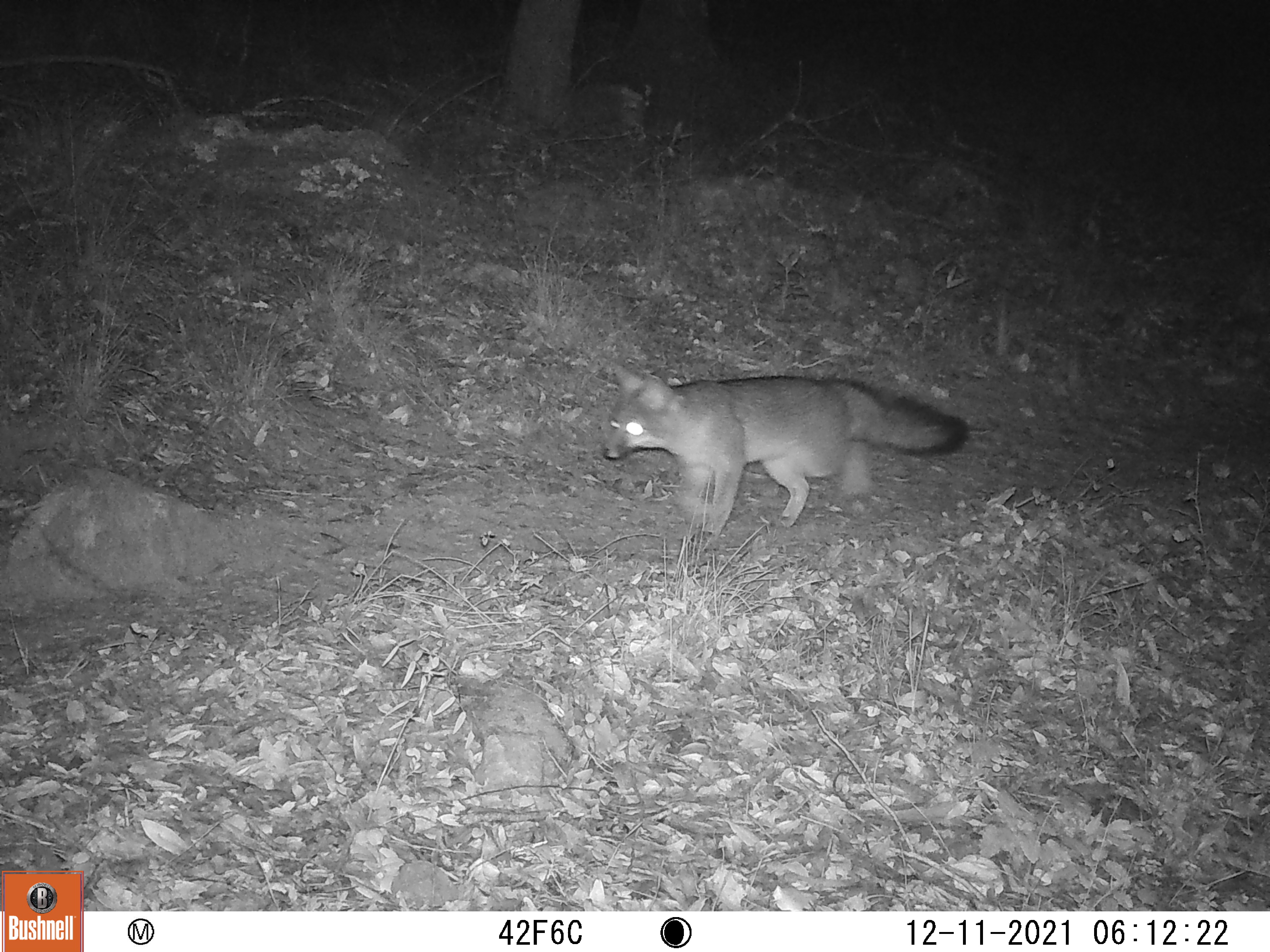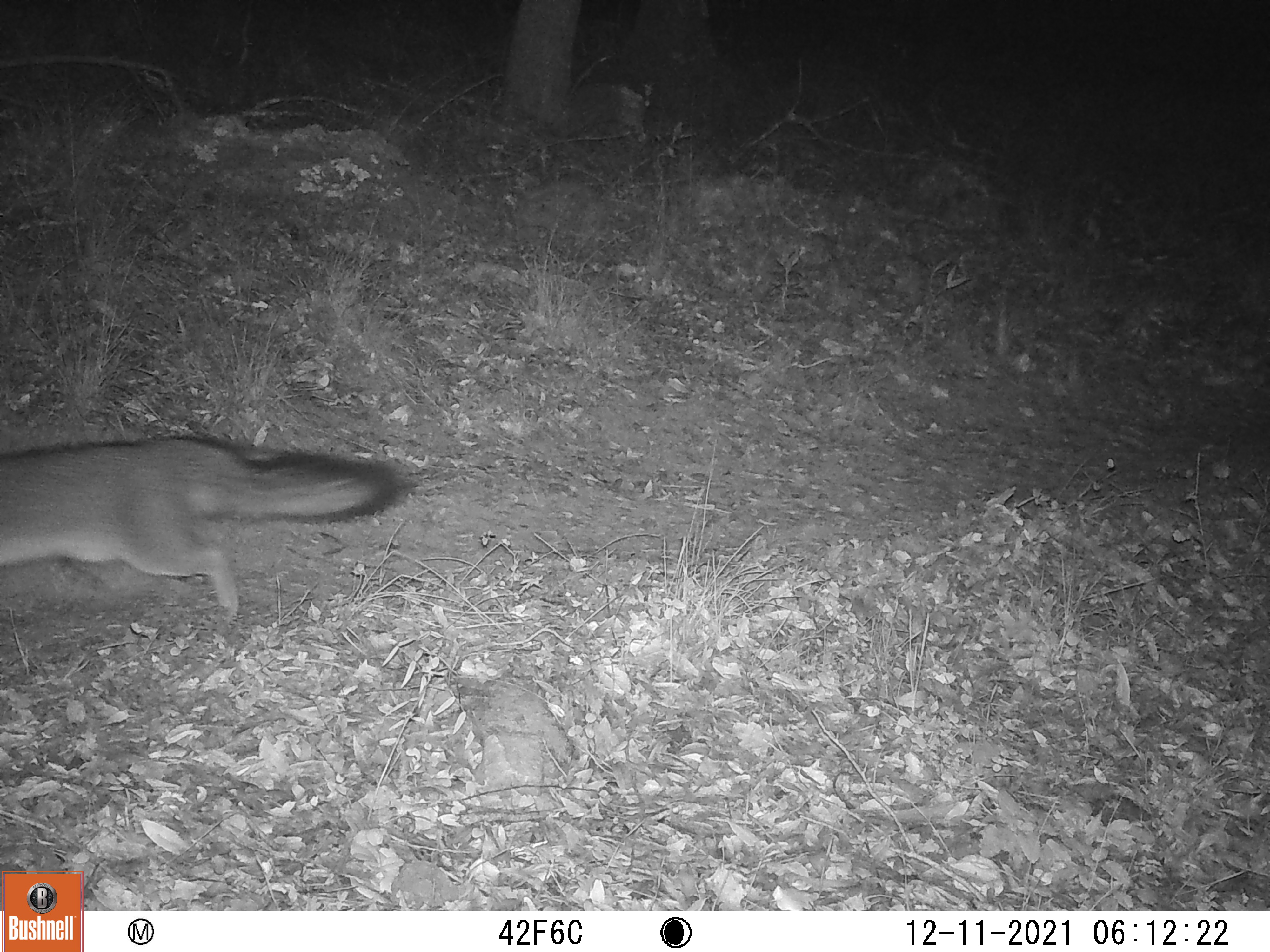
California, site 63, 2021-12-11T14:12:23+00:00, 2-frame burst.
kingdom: Animalia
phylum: Chordata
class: Mammalia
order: Carnivora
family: Canidae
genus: Urocyon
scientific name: Urocyon cinereoargenteus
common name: gray fox